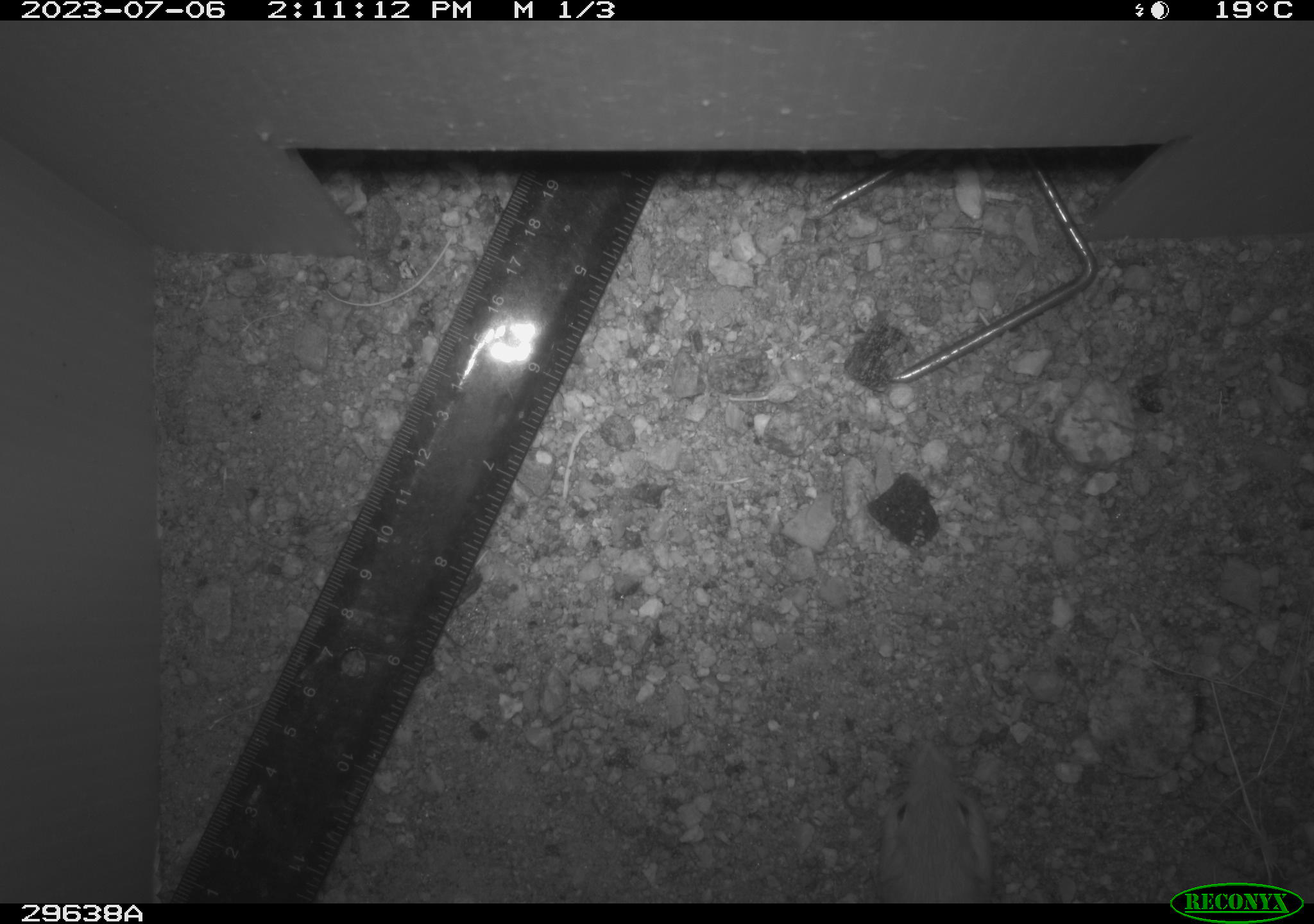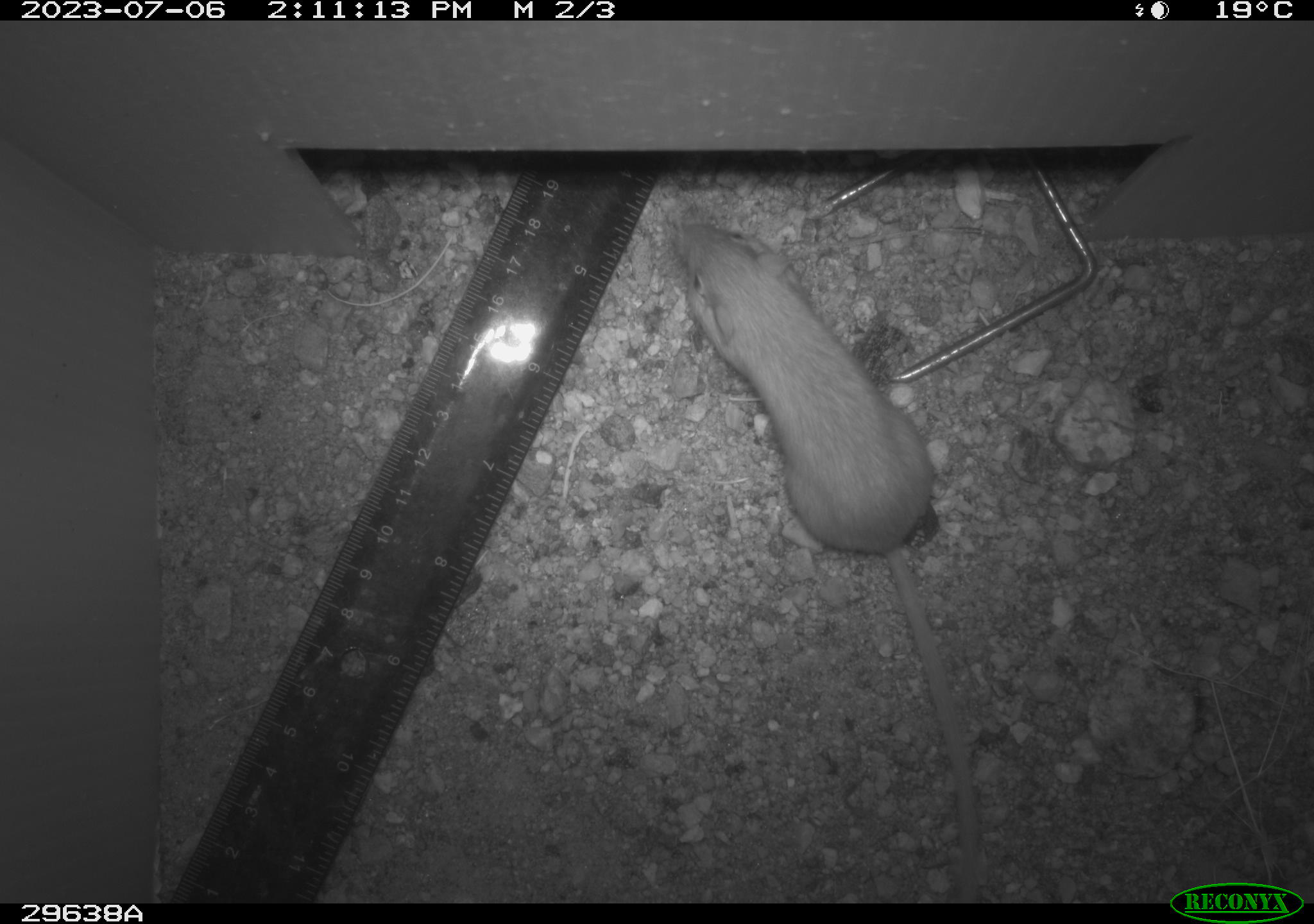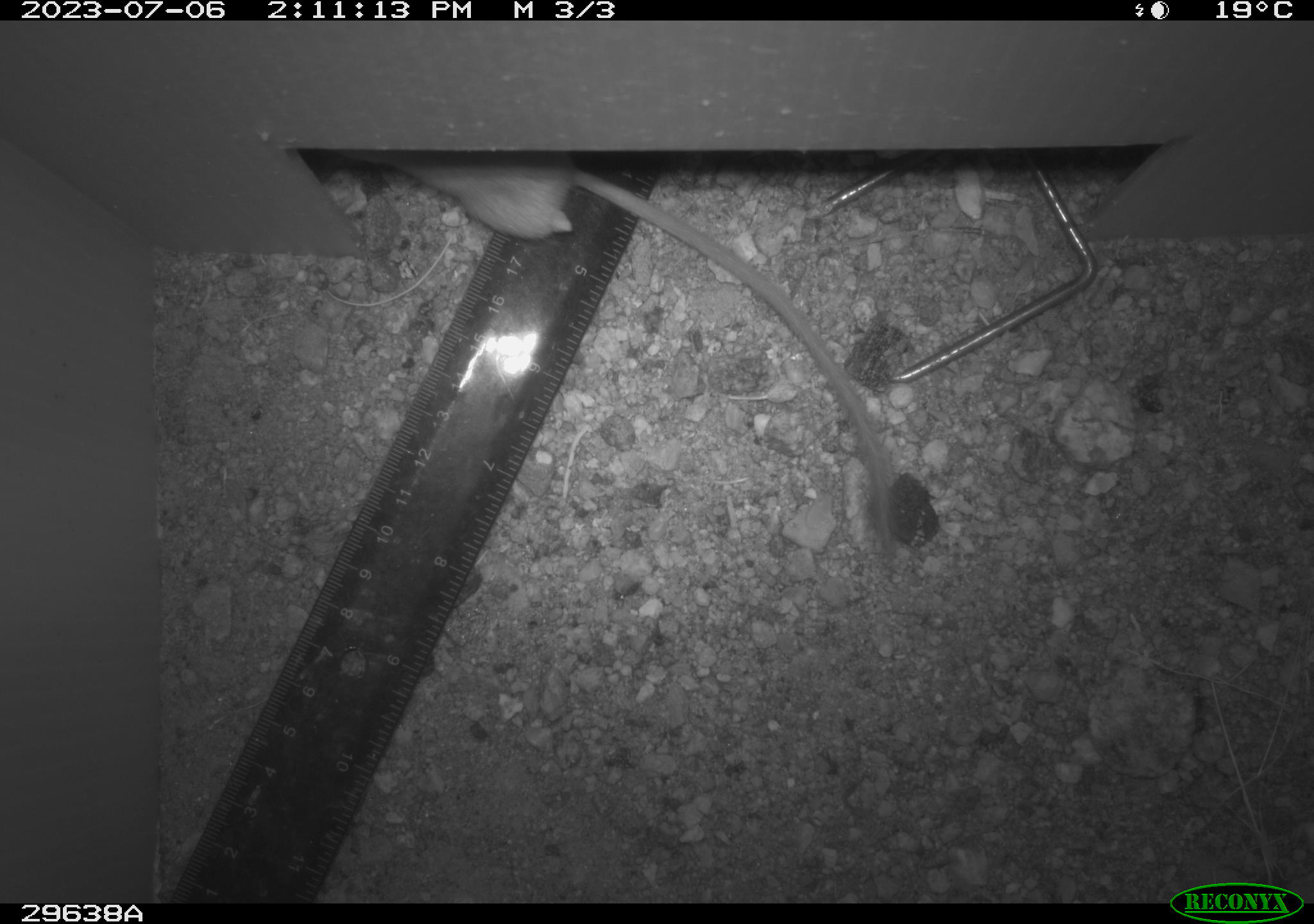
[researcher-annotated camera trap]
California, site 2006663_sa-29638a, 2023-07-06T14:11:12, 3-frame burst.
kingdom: Animalia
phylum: Chordata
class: Mammalia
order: Rodentia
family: Heteromyidae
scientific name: Heteromyidae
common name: kangaroo rats and pocket mice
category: heteromyidae family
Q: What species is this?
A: Heteromyidae family (kangaroo rats and pocket mice) (Heteromyidae).